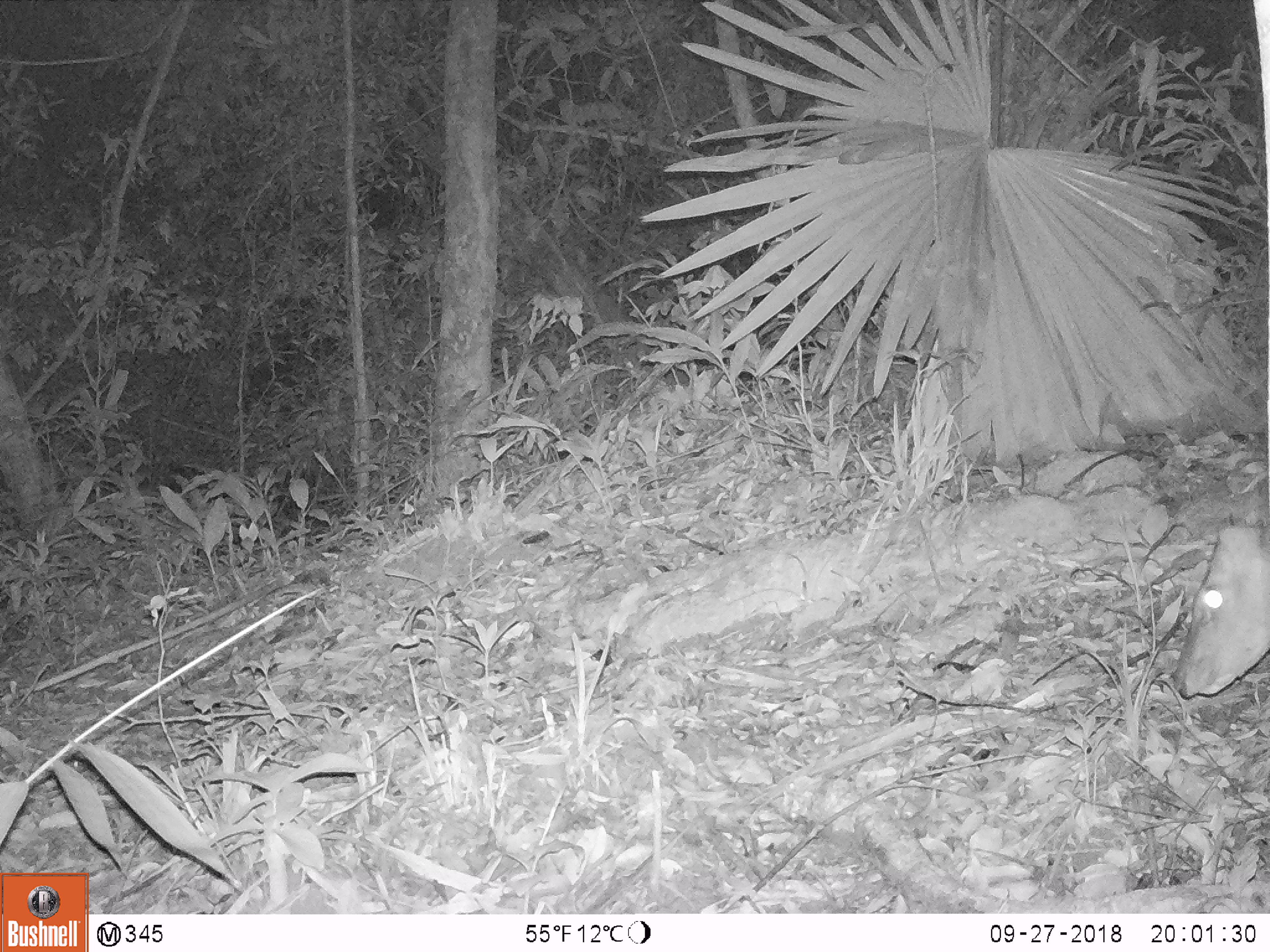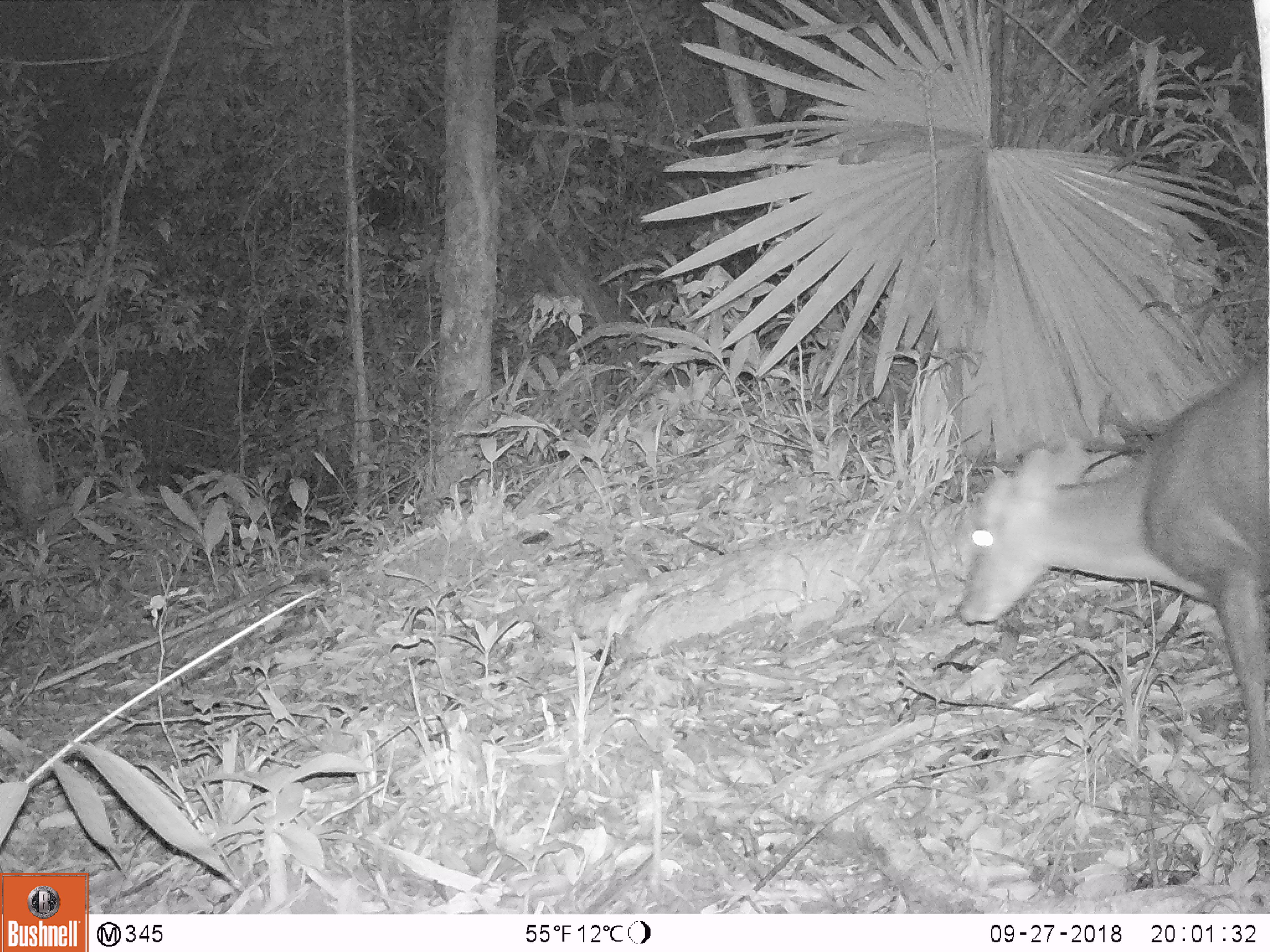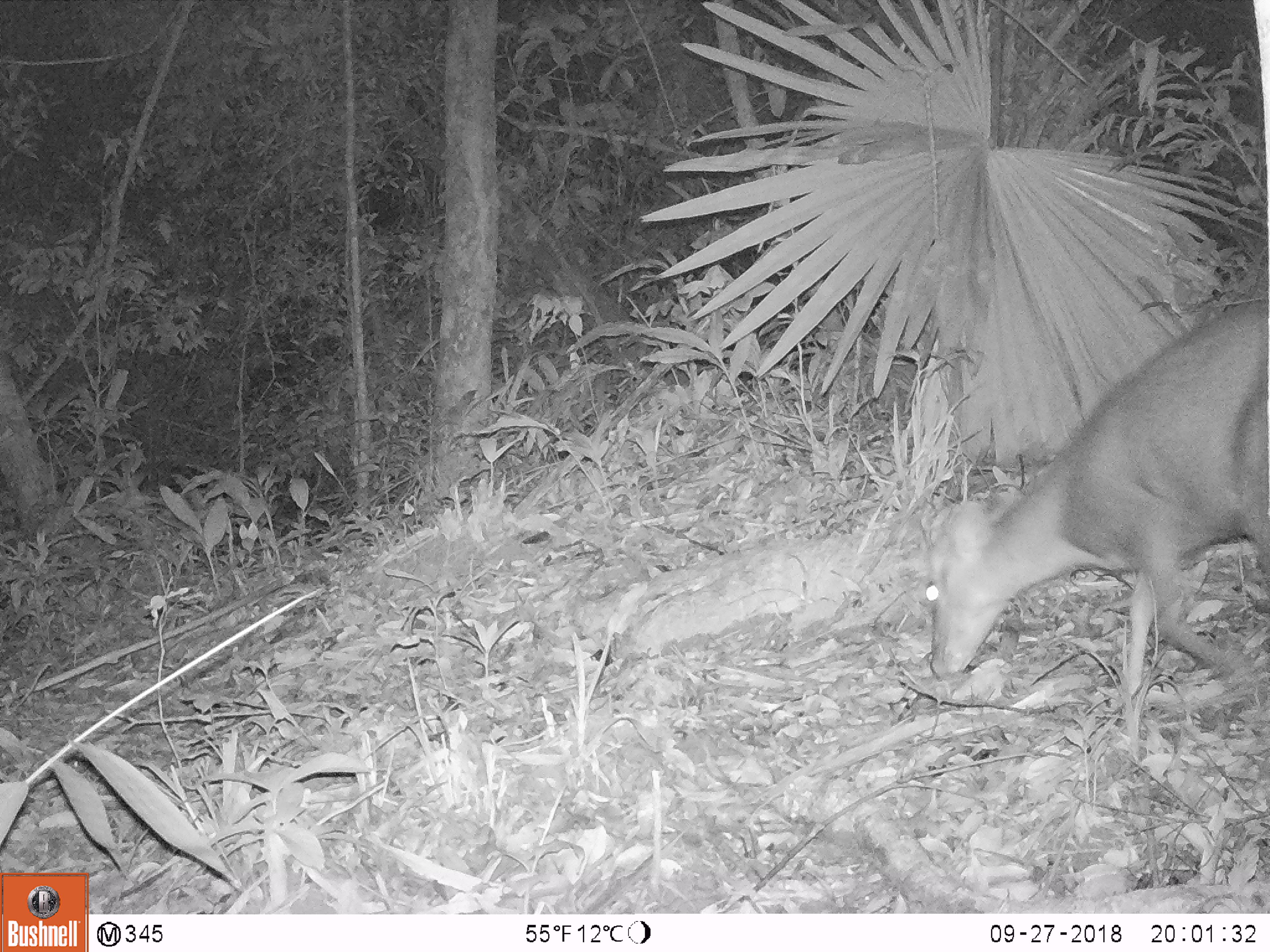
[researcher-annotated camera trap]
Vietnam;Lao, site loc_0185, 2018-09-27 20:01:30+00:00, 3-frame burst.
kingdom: Animalia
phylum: Chordata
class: Mammalia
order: Artiodactyla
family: Cervidae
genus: Muntiacus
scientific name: Muntiacus rooseveltorum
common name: roosevelt's muntjac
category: roosevelts muntjac group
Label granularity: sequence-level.